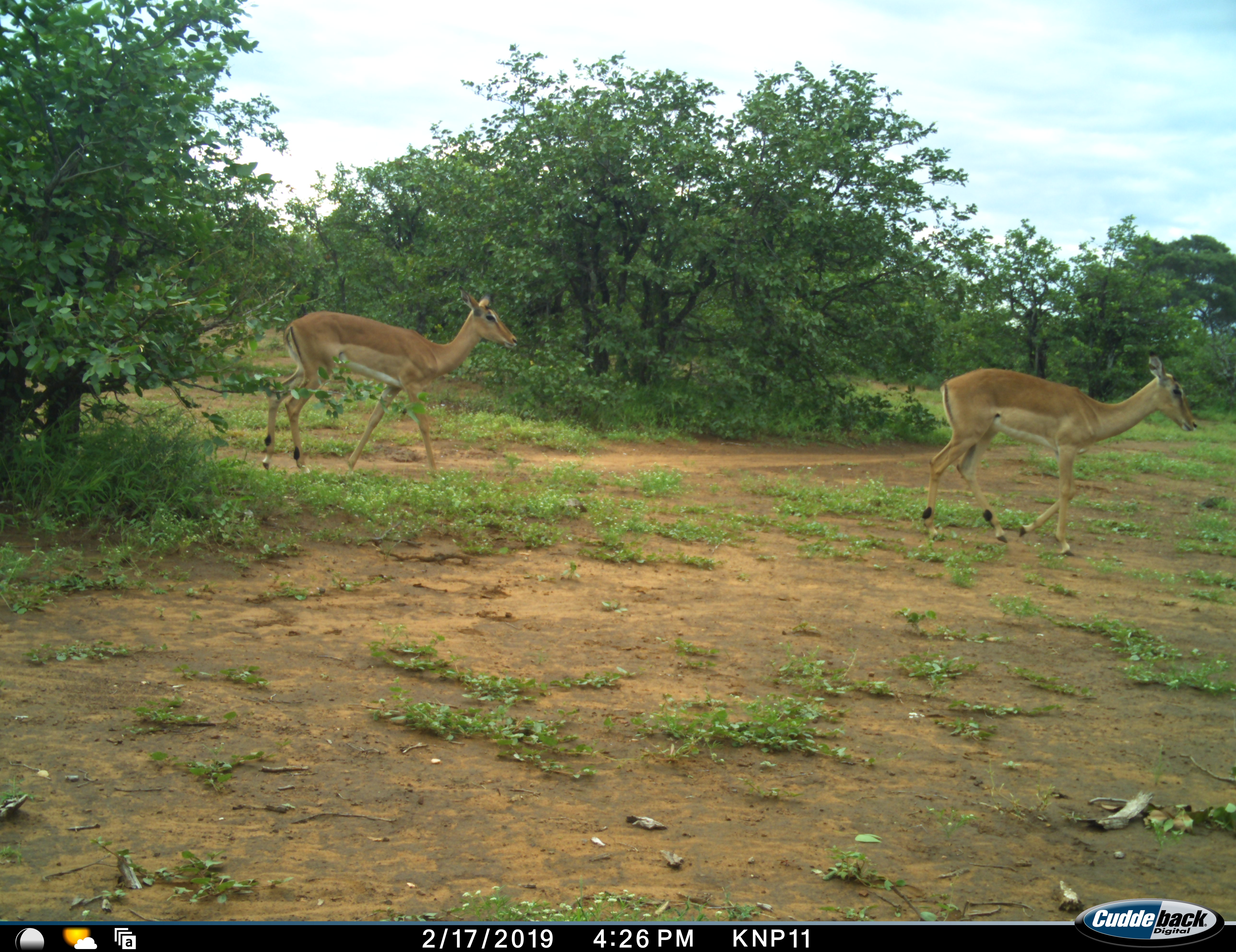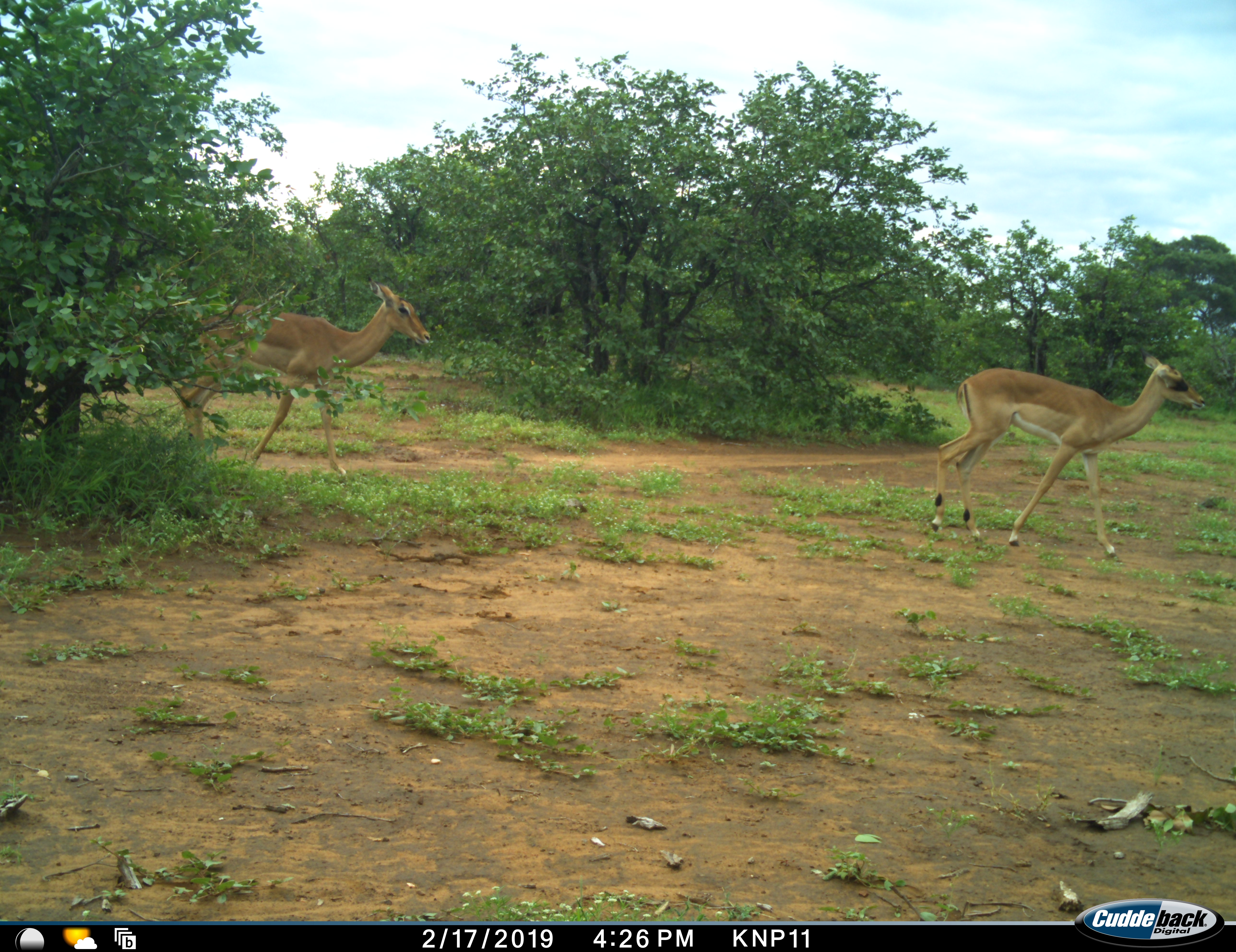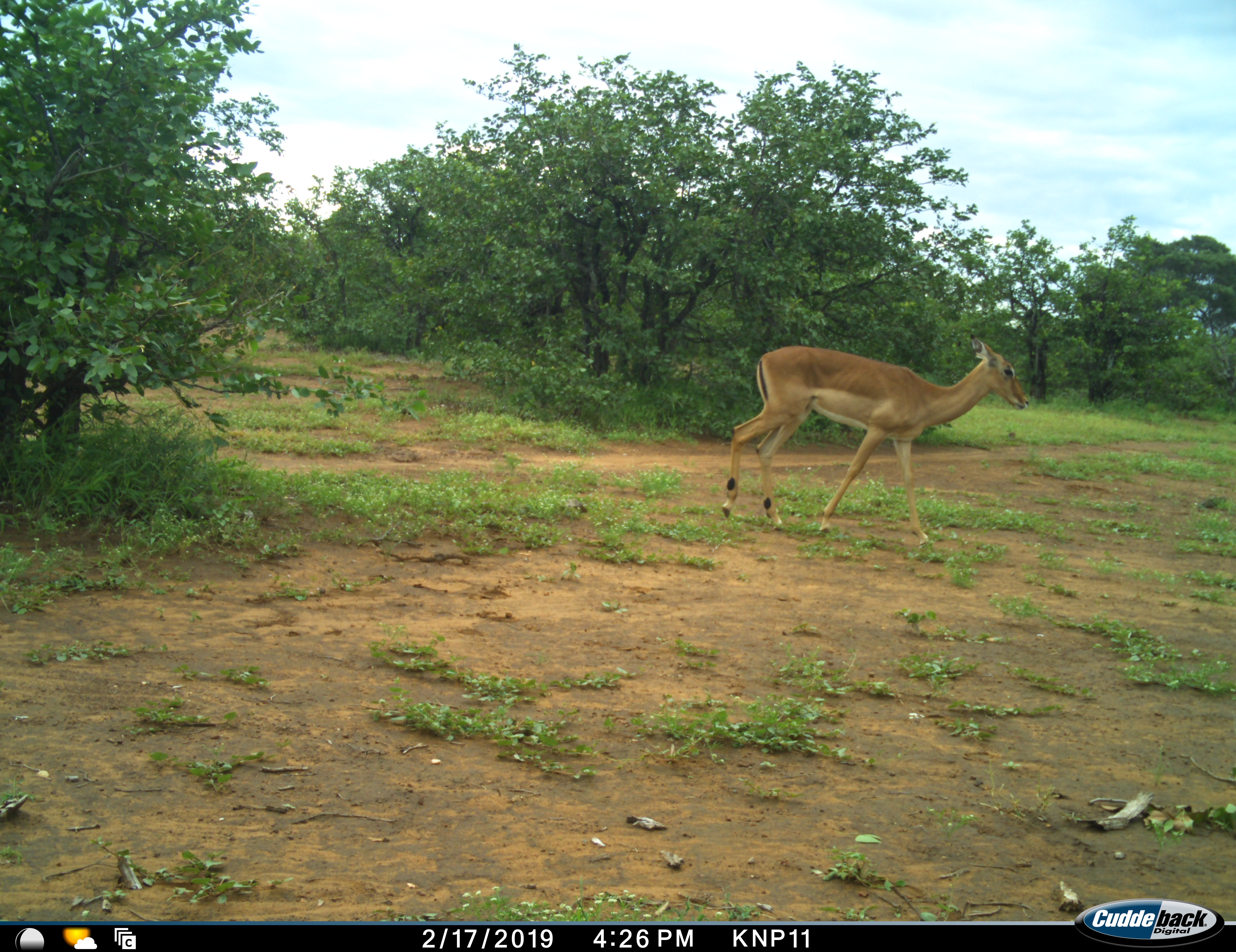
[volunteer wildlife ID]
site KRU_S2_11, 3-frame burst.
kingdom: Animalia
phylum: Chordata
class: Mammalia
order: Artiodactyla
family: Bovidae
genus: Aepyceros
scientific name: Aepyceros melampus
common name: impala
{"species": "impala (Aepyceros melampus)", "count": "2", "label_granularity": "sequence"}